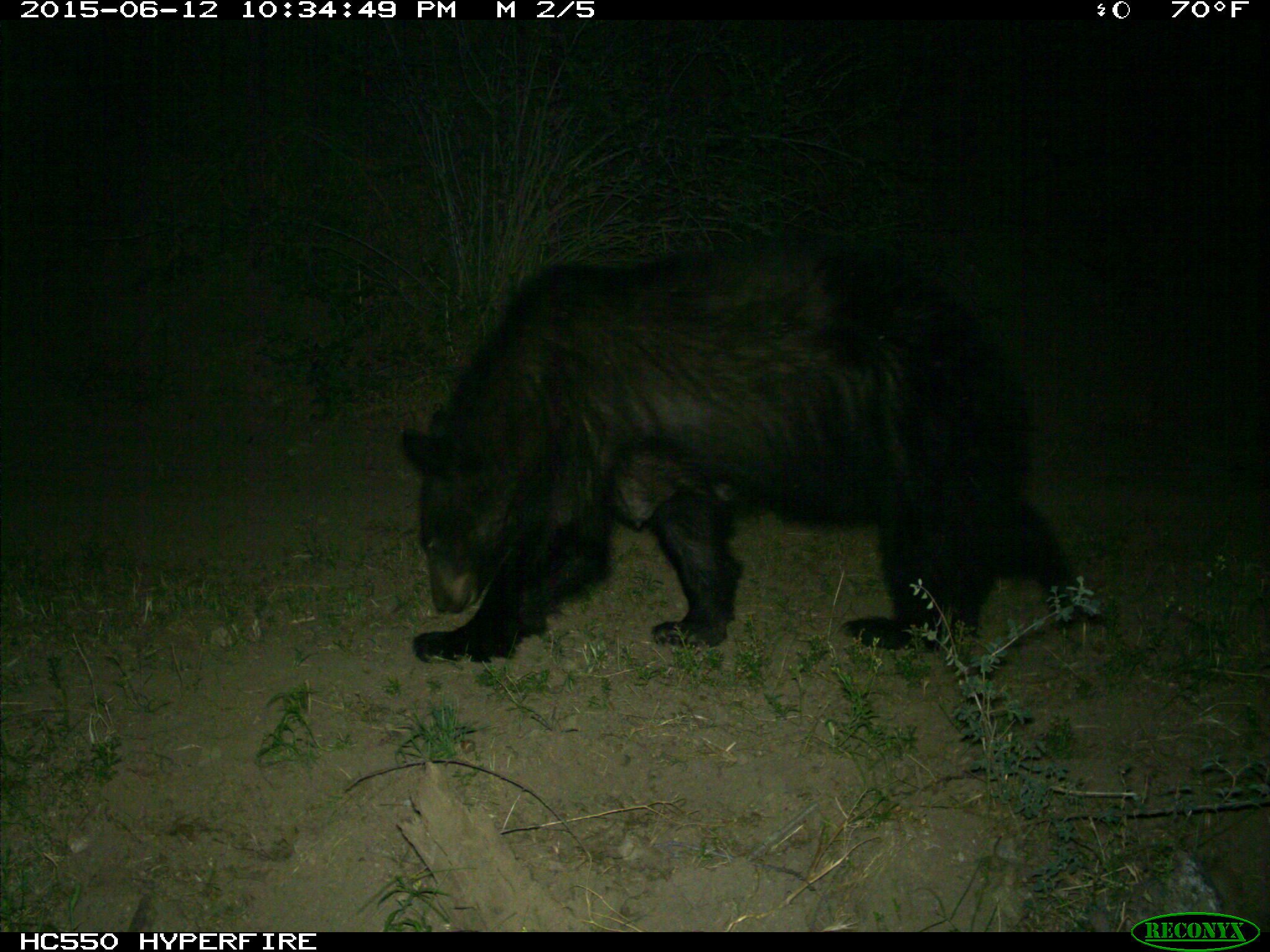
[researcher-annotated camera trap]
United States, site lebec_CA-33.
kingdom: Animalia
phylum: Chordata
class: Mammalia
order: Carnivora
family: Ursidae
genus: Ursus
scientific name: Ursus americanus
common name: american black bear